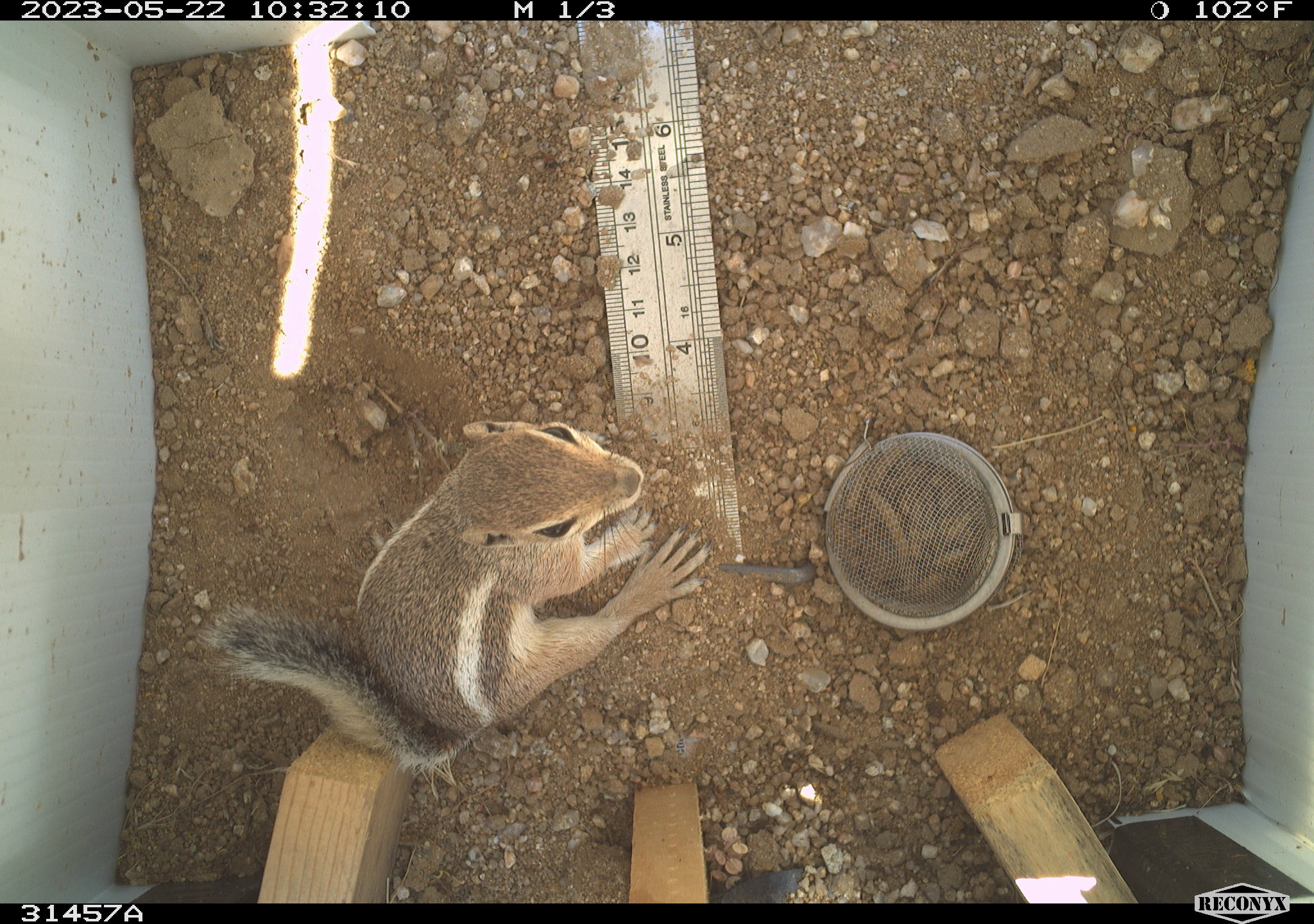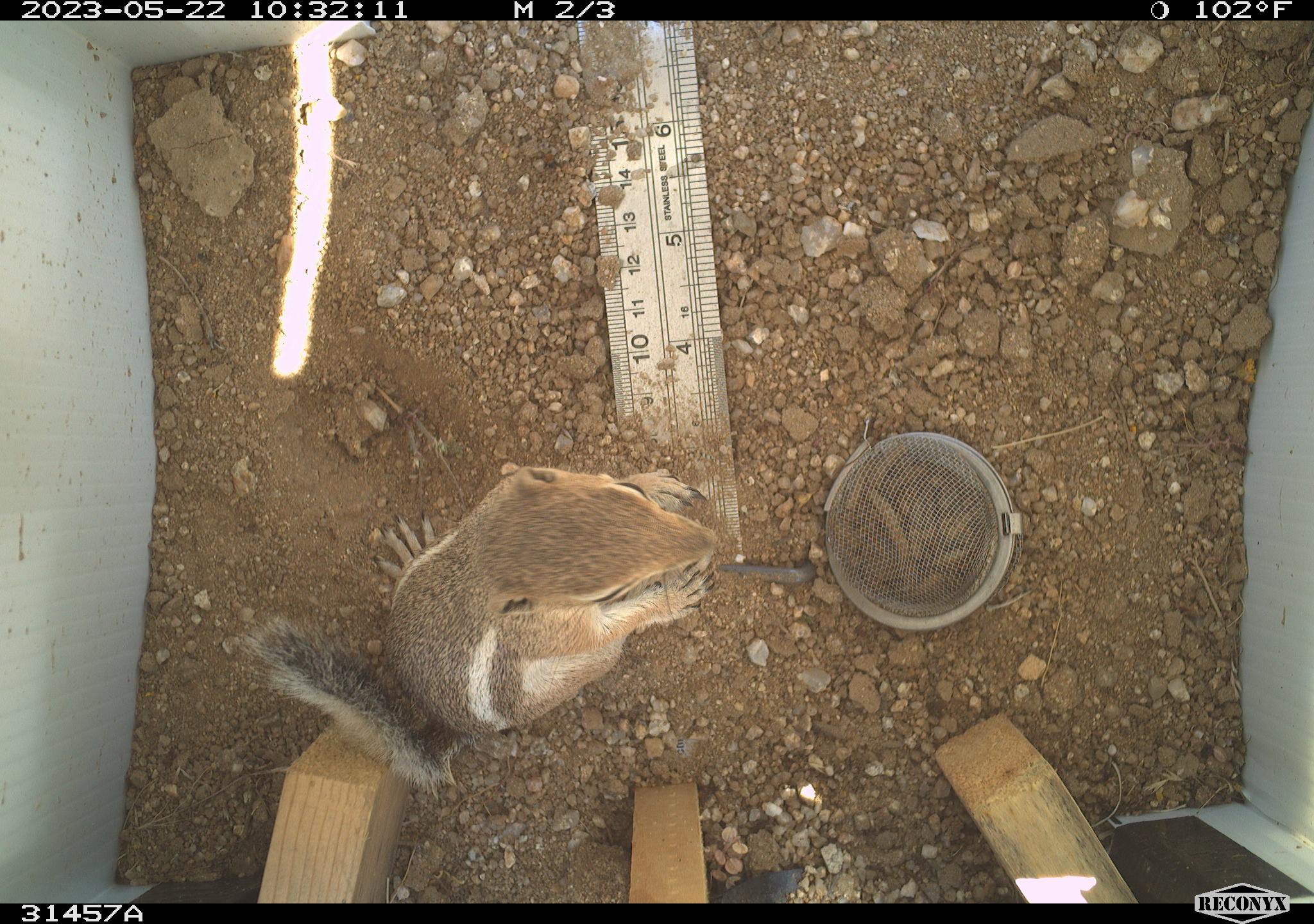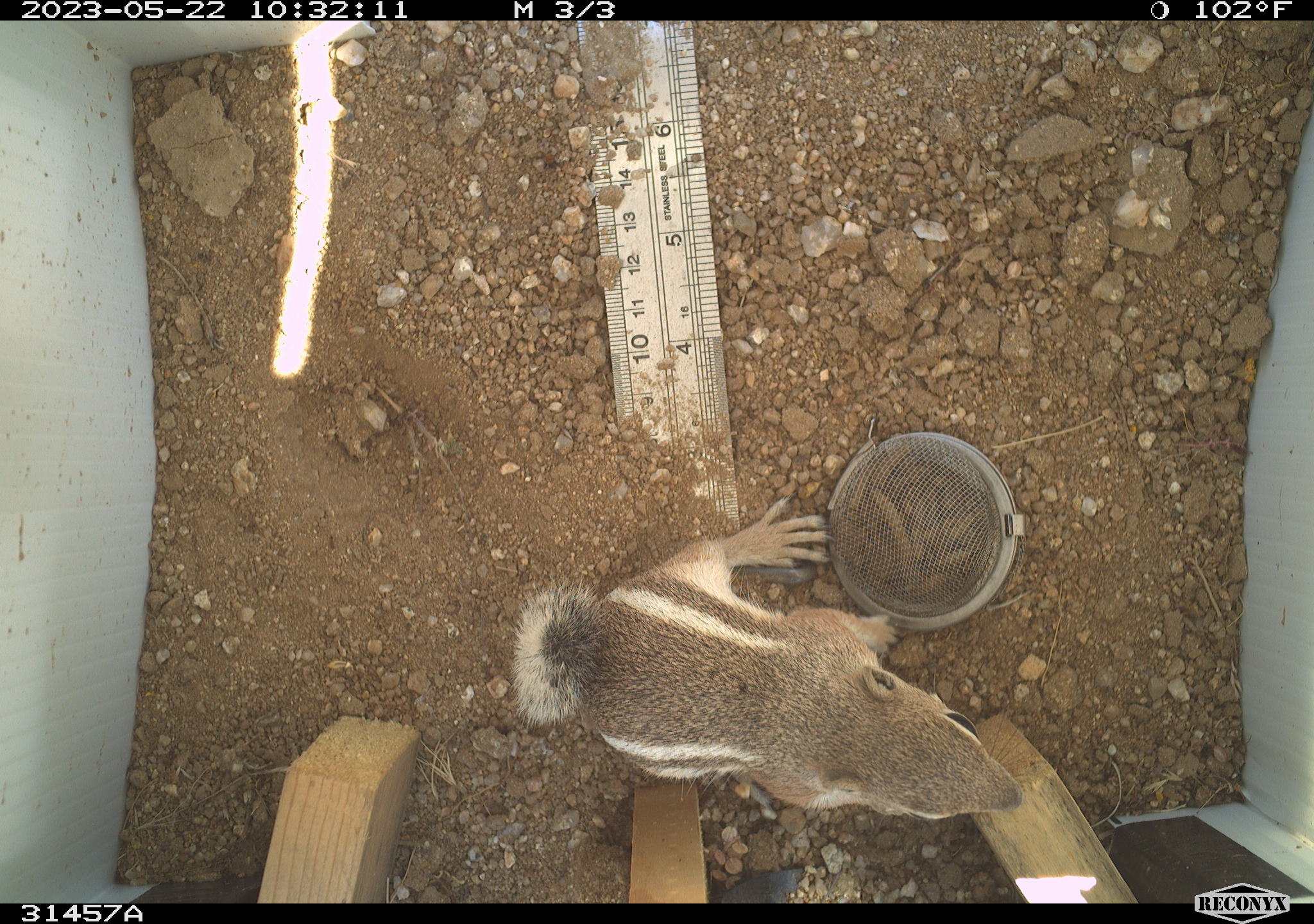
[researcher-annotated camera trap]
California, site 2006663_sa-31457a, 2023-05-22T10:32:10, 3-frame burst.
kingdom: Animalia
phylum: Chordata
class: Mammalia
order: Rodentia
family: Sciuridae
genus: Ammospermophilus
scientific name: Ammospermophilus leucurus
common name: white-tailed antelope squirrel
White-tailed antelope squirrel (Ammospermophilus leucurus).